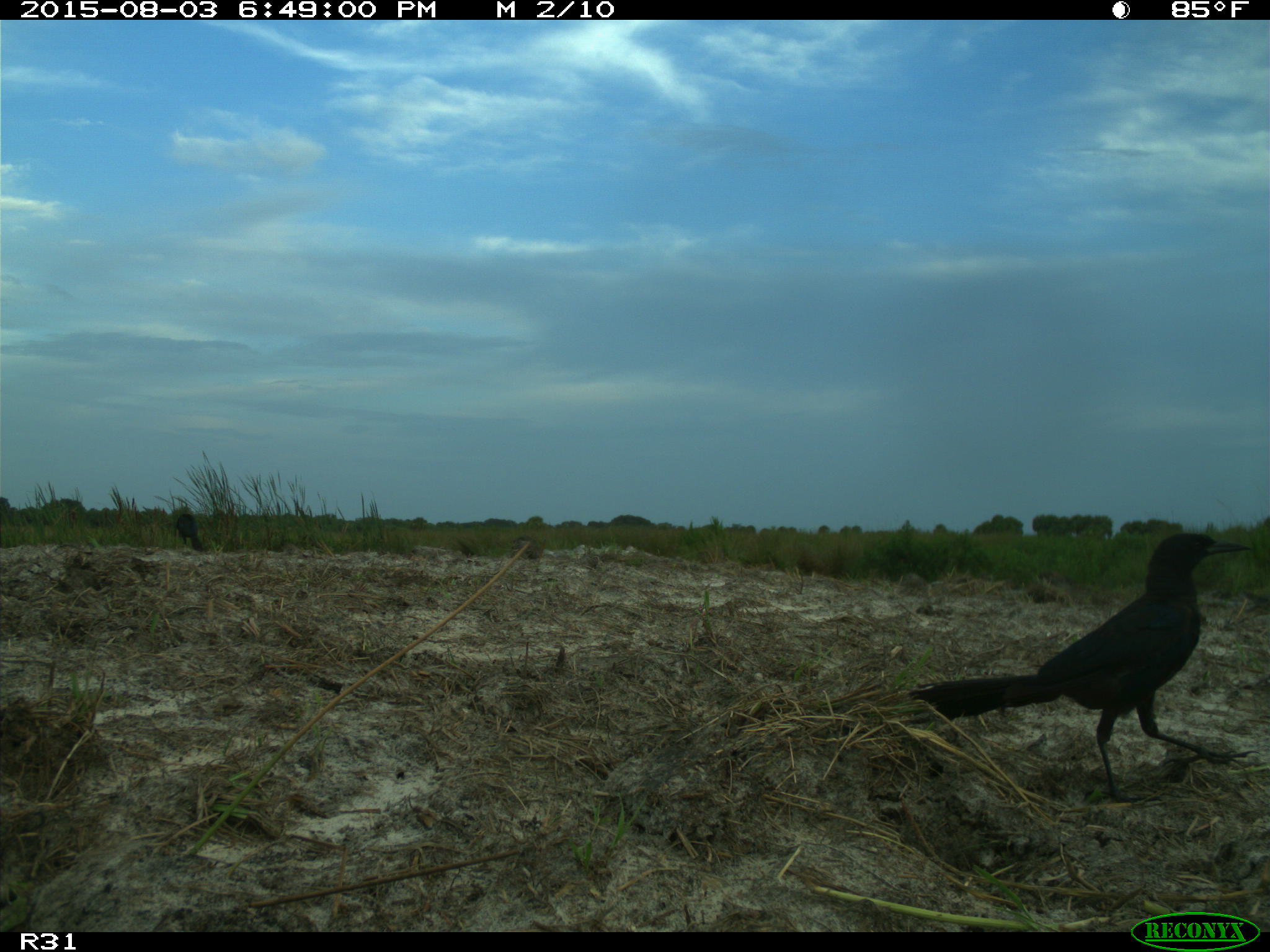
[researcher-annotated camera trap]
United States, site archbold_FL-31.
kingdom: Animalia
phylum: Chordata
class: Aves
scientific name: Aves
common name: birds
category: unidentified bird